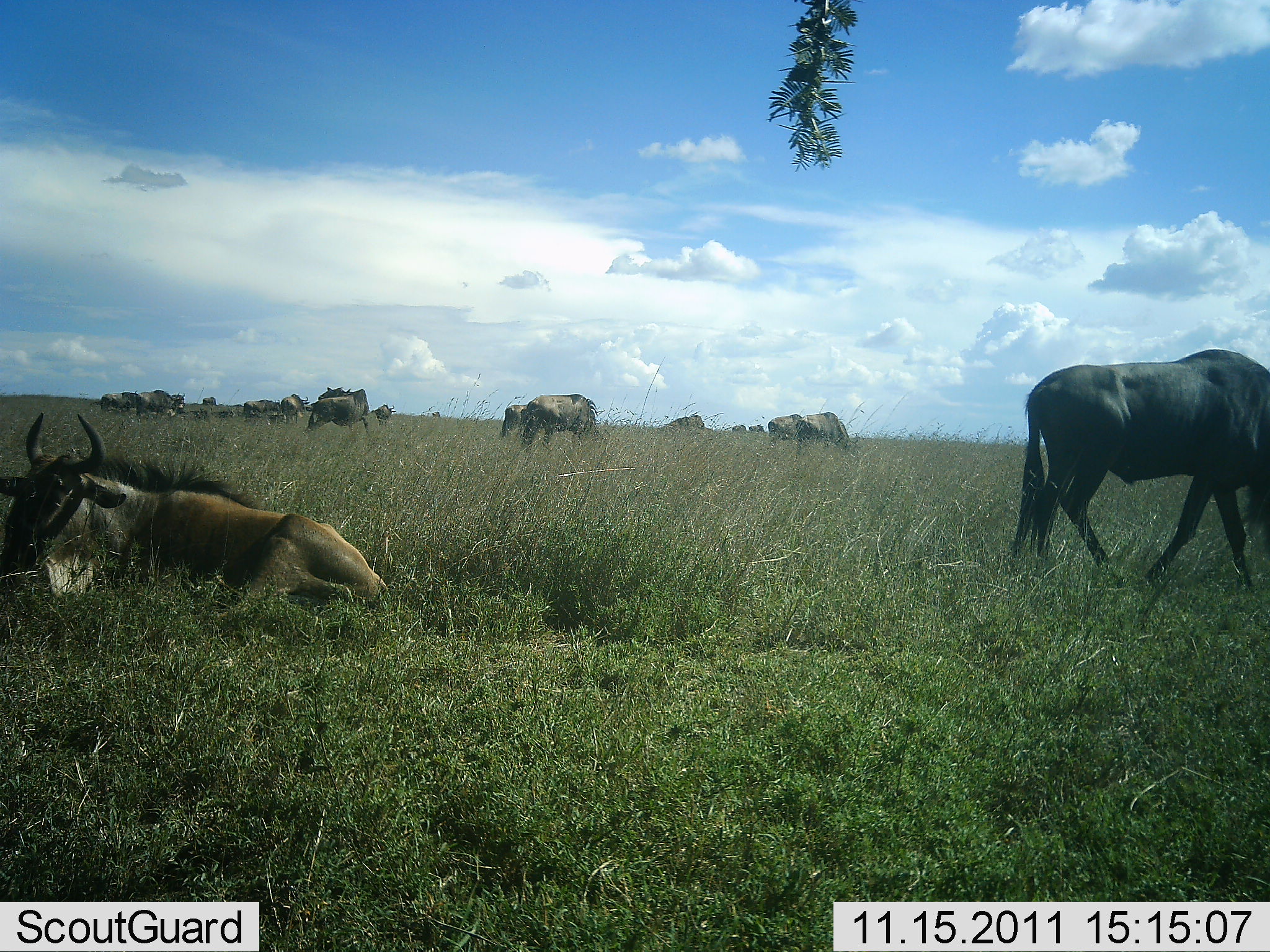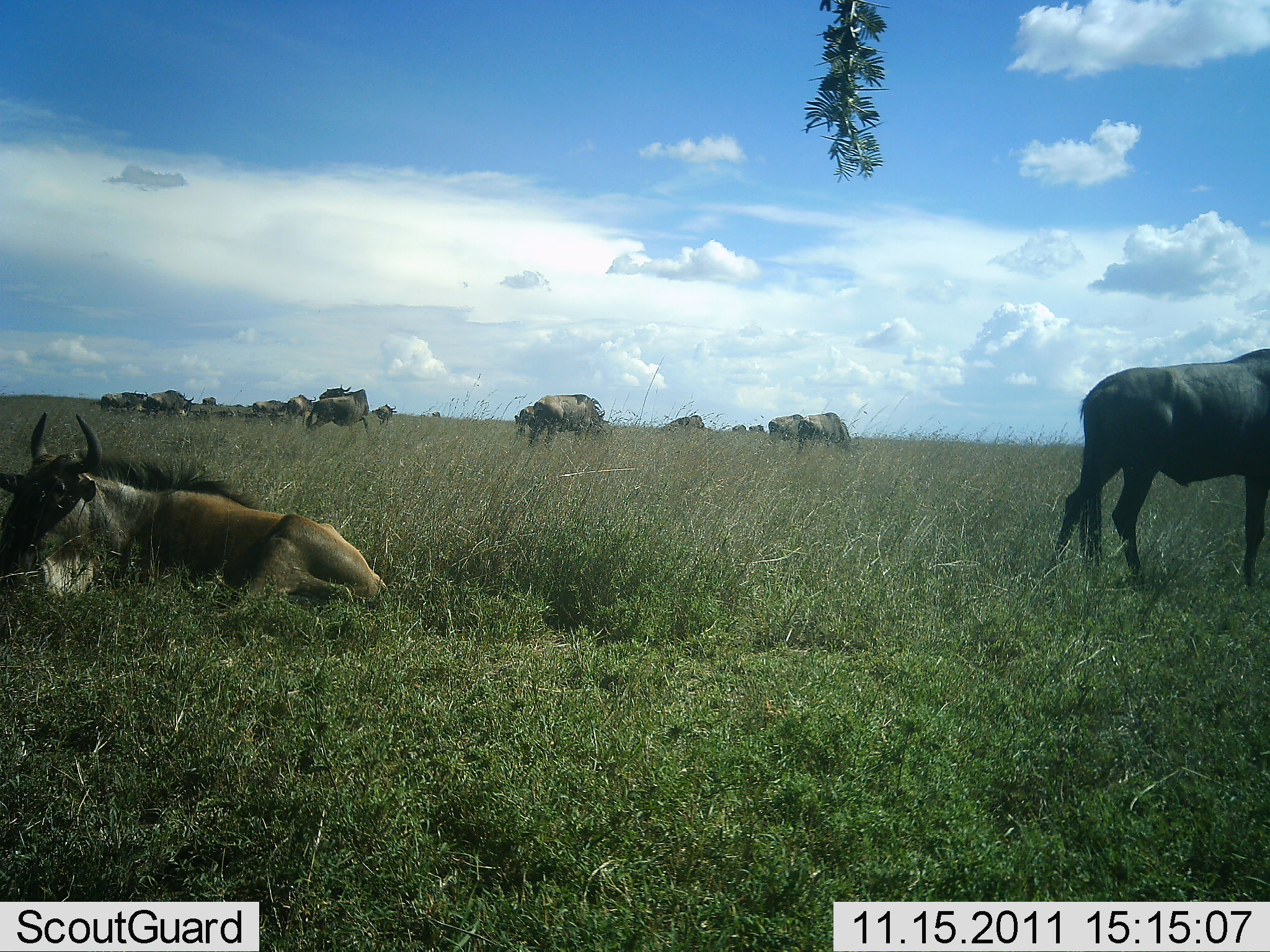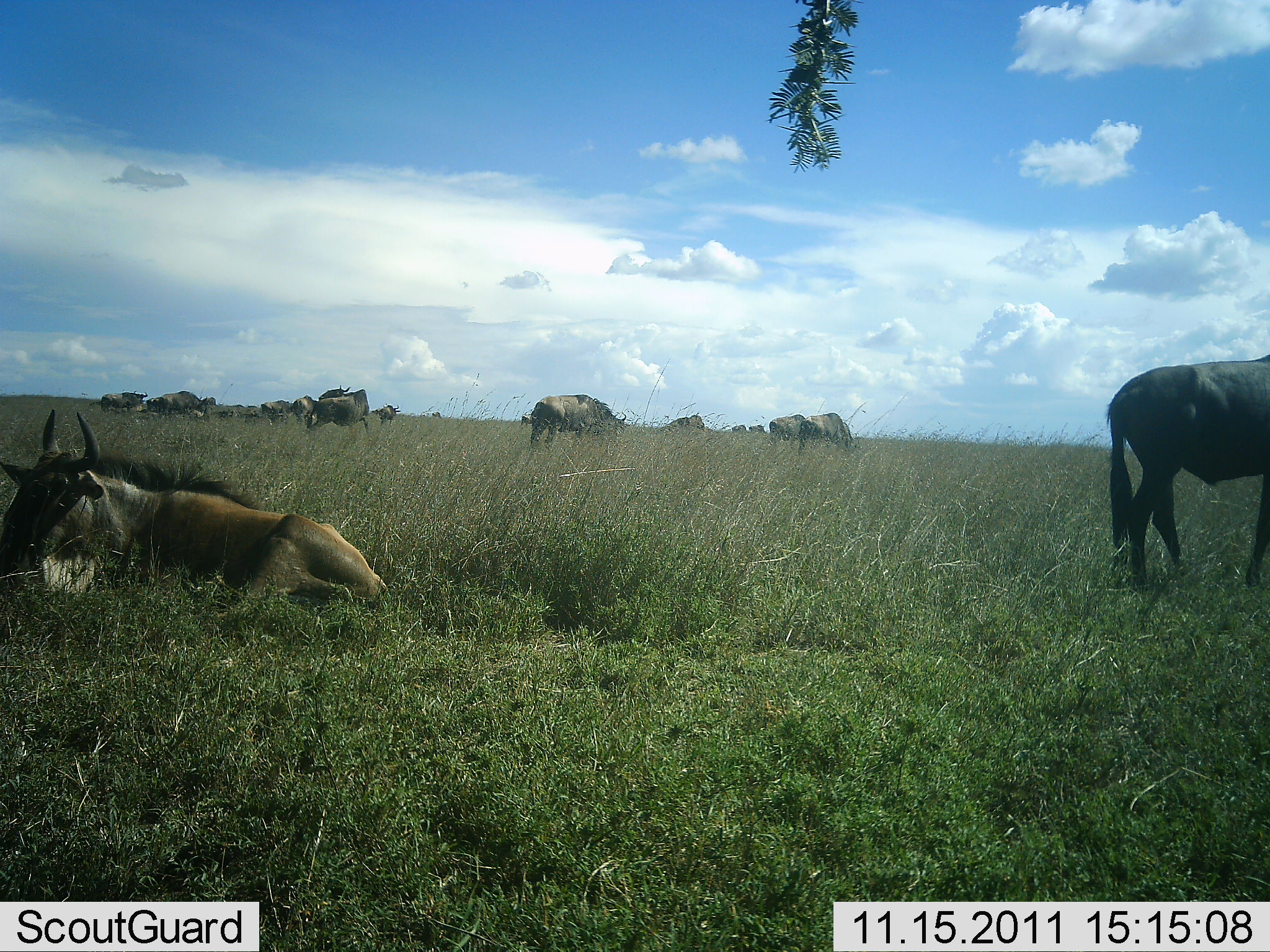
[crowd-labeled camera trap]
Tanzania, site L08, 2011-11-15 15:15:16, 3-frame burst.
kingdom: Animalia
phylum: Chordata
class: Mammalia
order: Artiodactyla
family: Bovidae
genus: Connochaetes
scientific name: Connochaetes taurinus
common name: blue wildebeest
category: wildebeest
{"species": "wildebeest (blue wildebeest) (Connochaetes taurinus)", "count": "11-50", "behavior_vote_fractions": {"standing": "47%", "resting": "87%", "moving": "47%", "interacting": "13%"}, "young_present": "0%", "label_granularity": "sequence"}